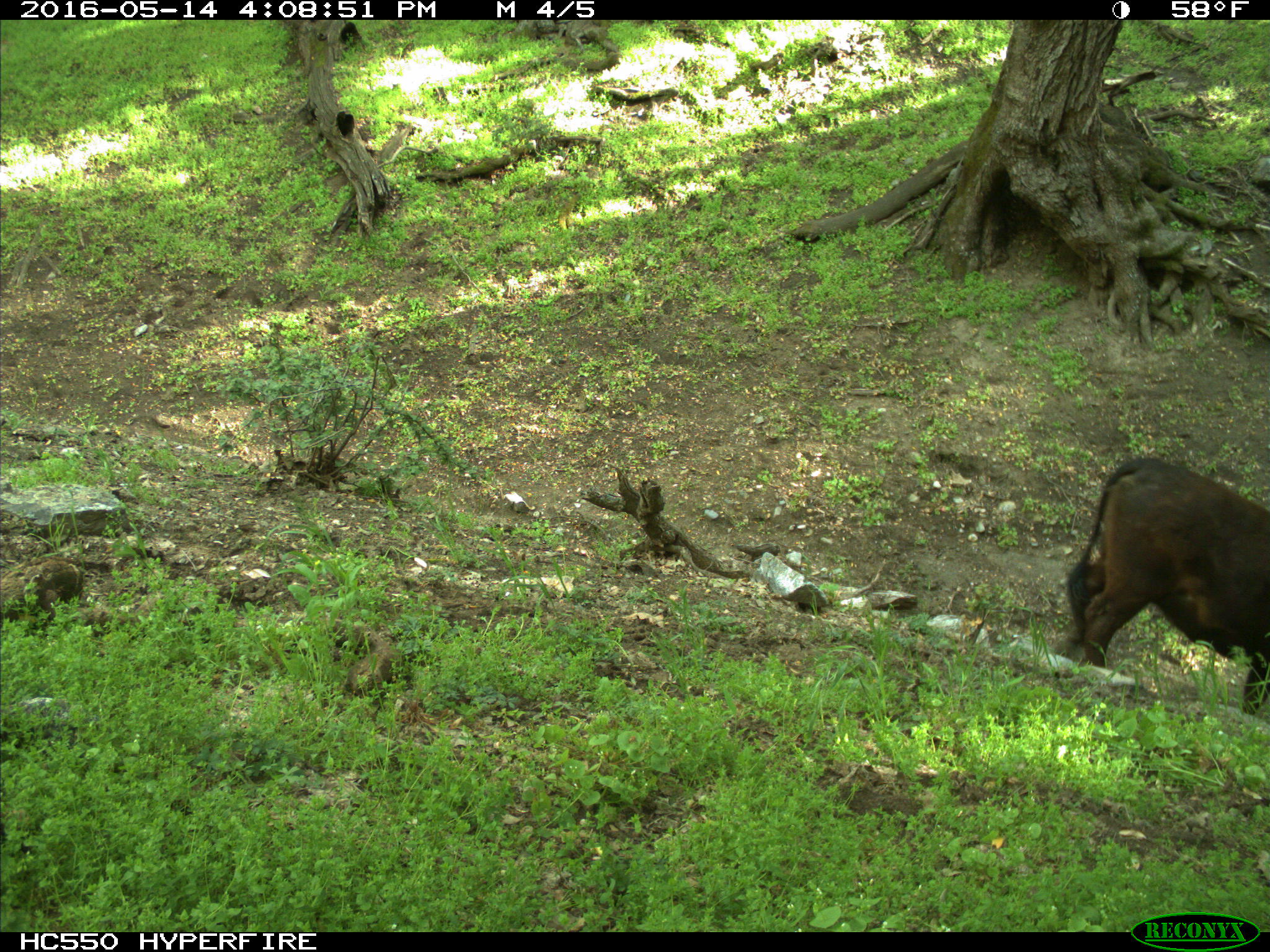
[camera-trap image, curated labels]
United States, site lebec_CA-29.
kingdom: Animalia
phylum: Chordata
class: Mammalia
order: Artiodactyla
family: Bovidae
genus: Bos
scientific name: Bos taurus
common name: domestic cow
Bos taurus (domestic cow).